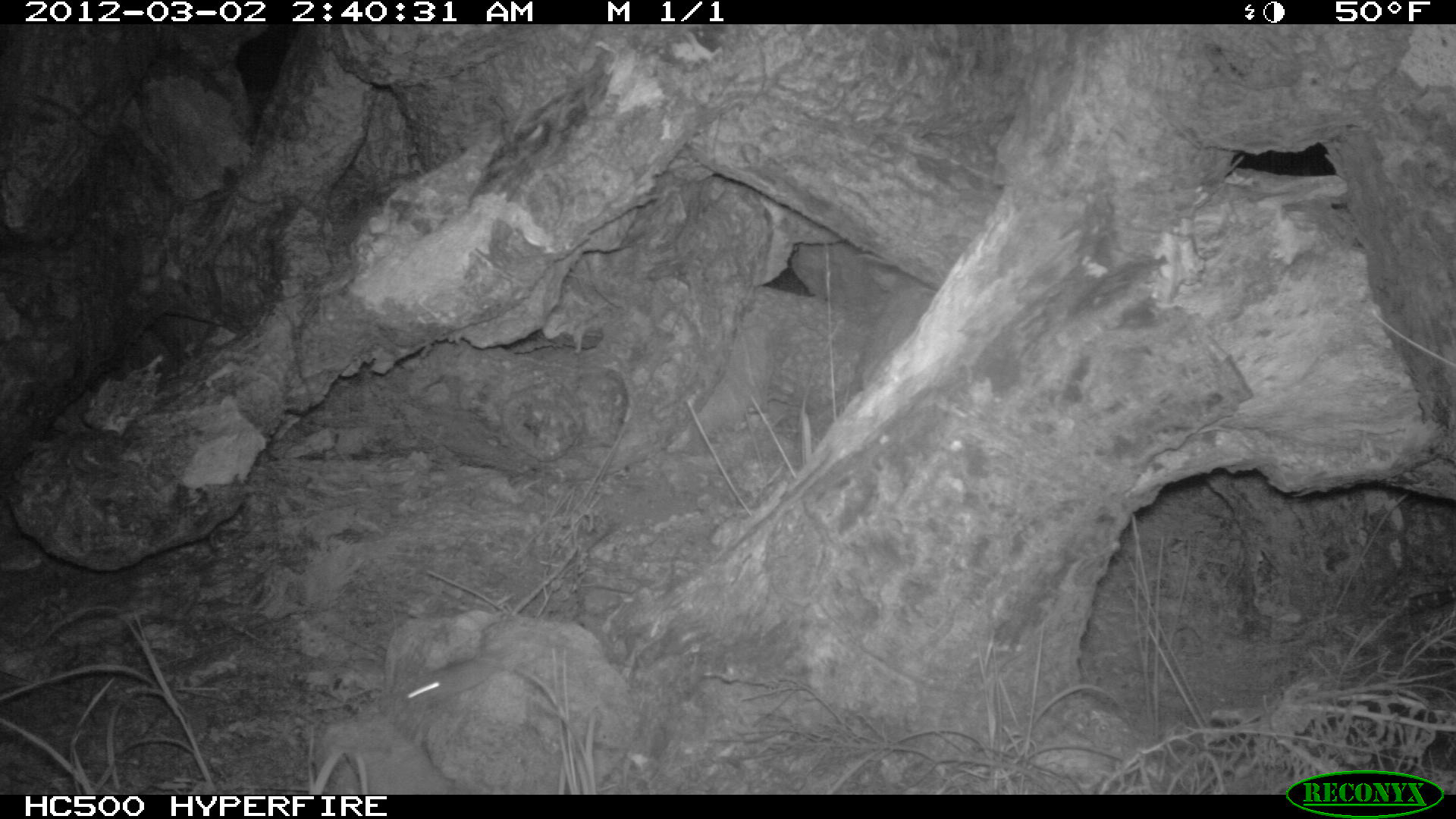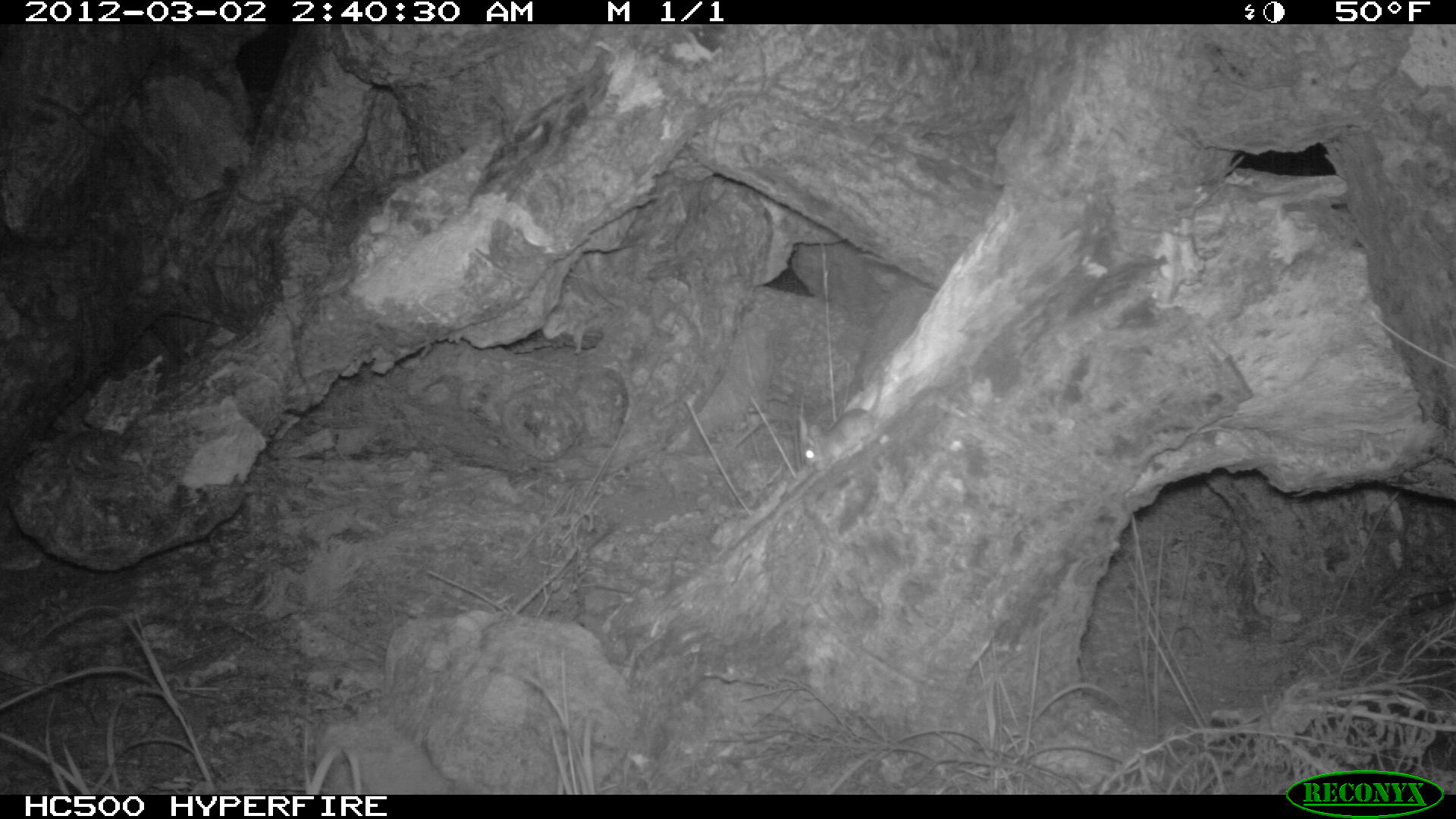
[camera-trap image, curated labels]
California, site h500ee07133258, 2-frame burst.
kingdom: Animalia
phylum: Chordata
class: Mammalia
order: Rodentia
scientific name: Rodentia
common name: rodent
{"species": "rodent (Rodentia)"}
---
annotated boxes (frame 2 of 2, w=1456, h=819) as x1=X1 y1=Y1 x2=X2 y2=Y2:
rodent: x1=802 y1=373 x2=890 y2=472